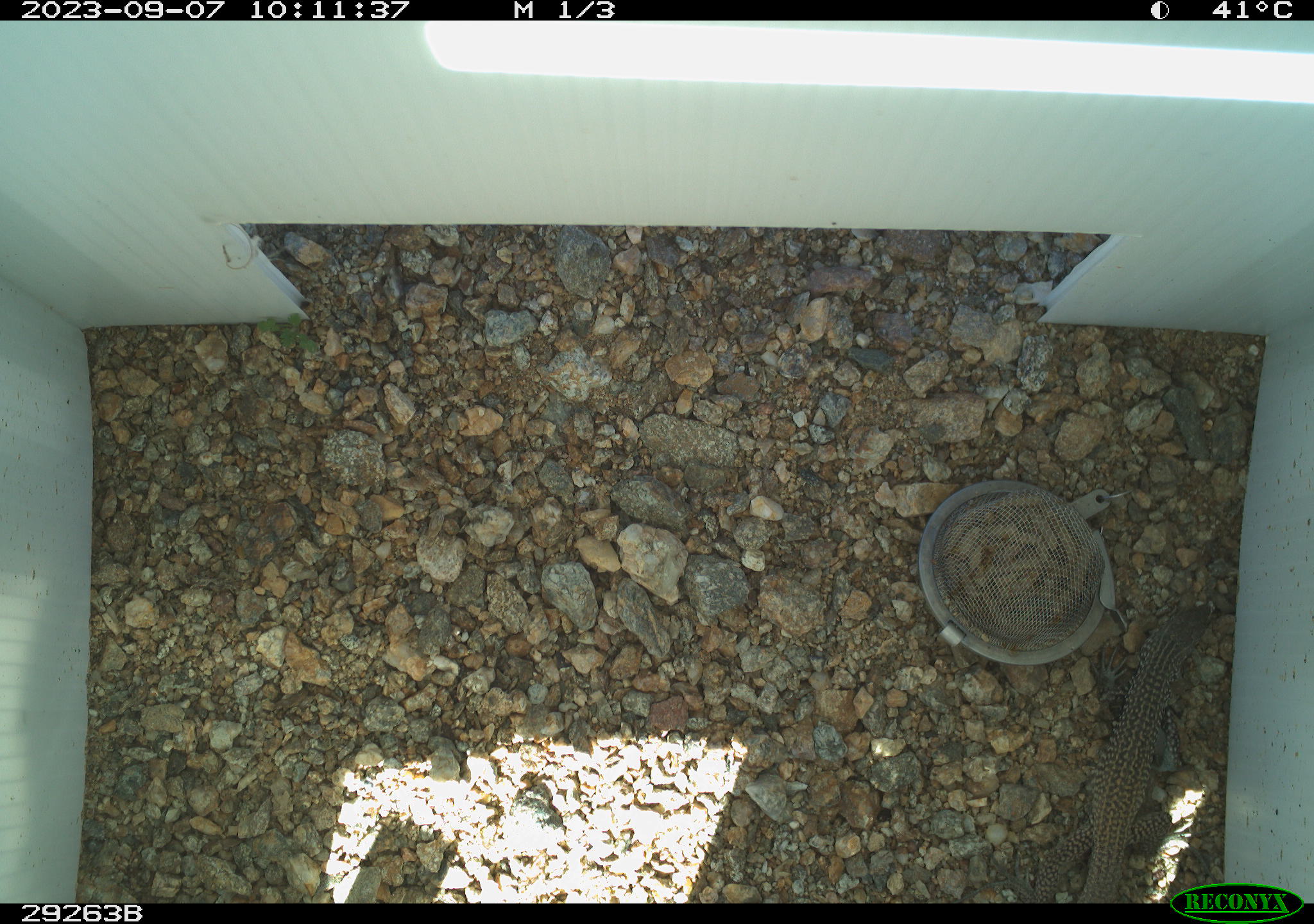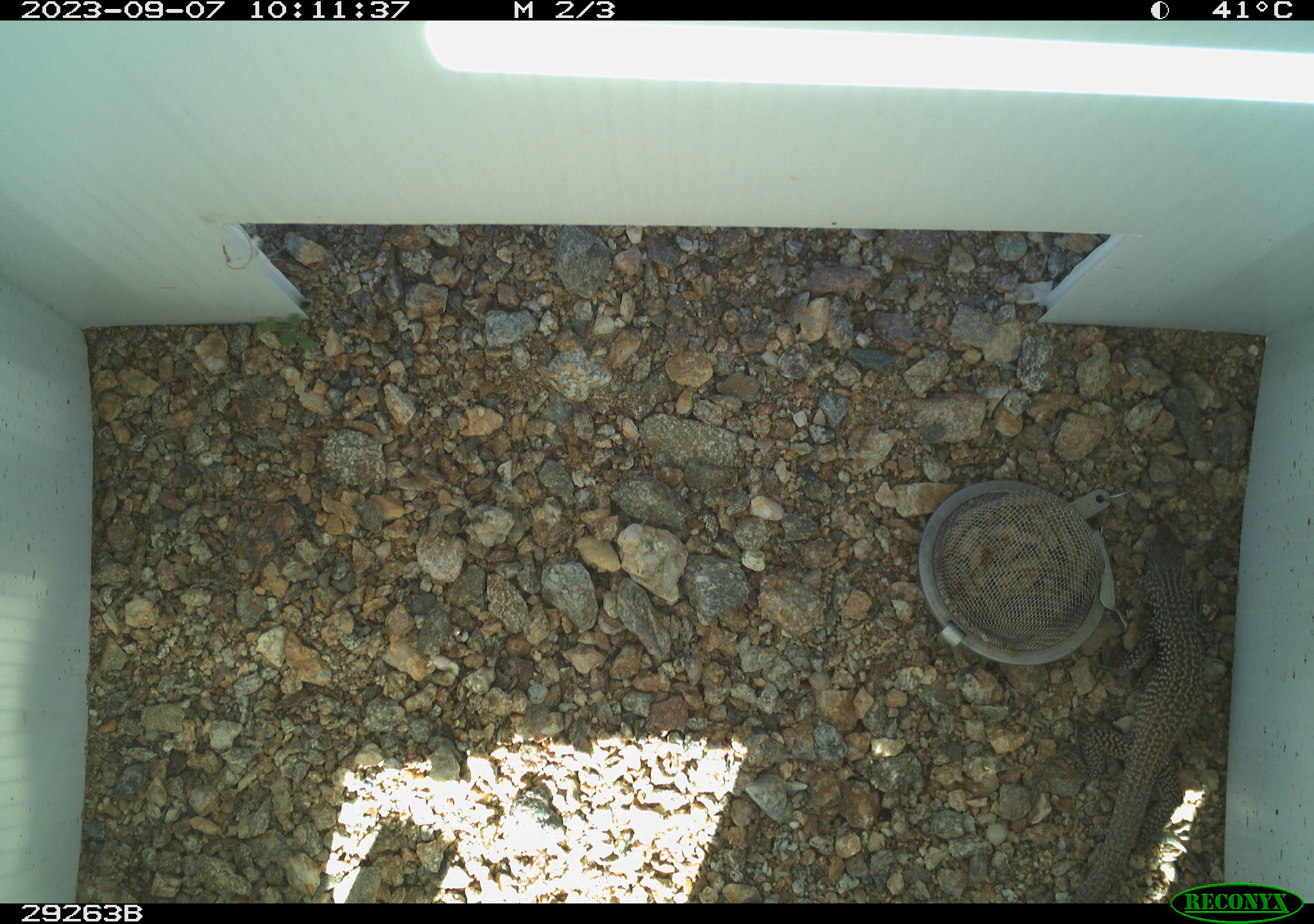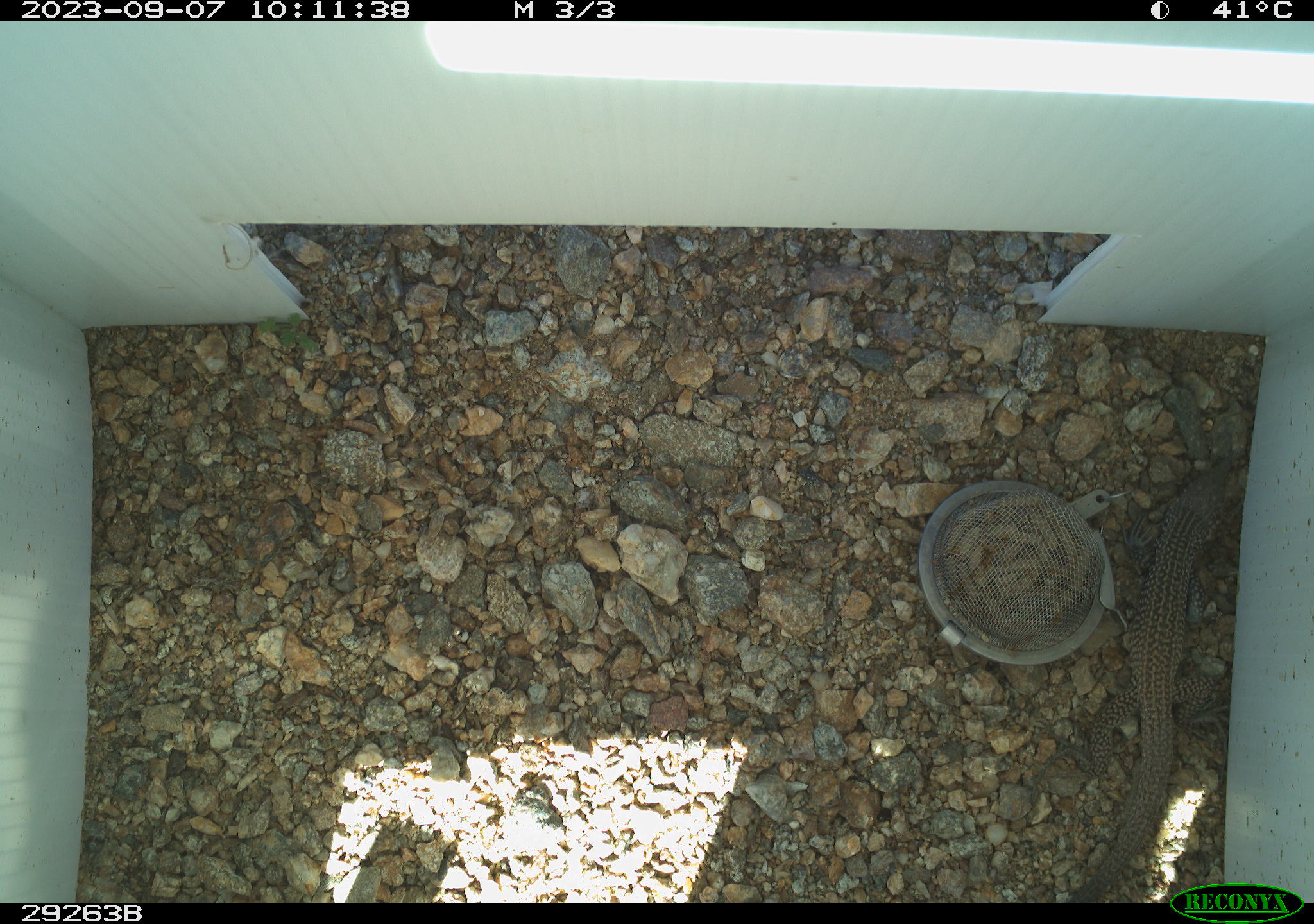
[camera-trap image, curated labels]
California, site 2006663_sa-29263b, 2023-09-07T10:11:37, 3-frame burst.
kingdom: Animalia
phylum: Chordata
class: Reptilia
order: Squamata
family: Teiidae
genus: Aspidoscelis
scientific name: Aspidoscelis tigris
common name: western whiptail